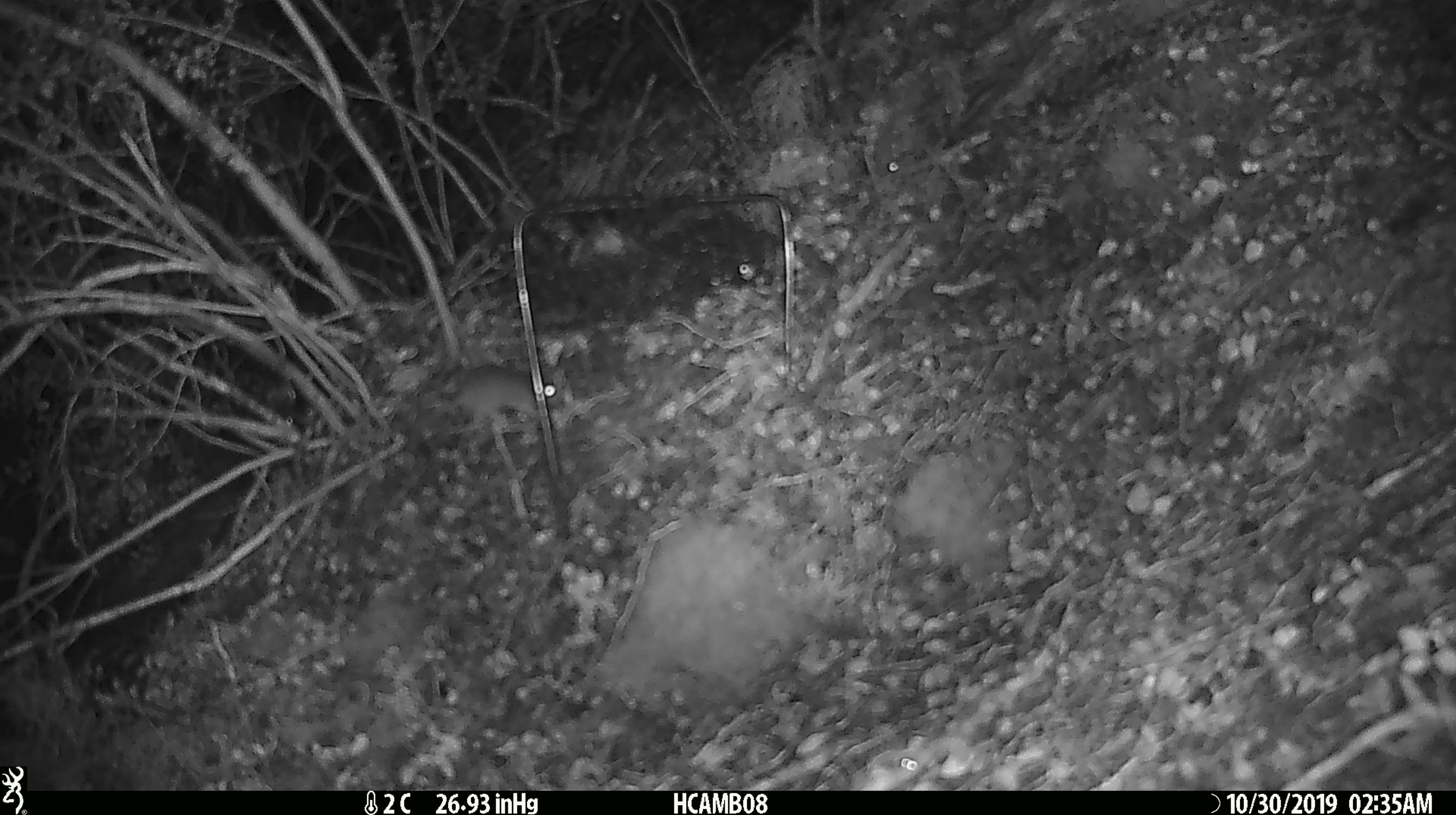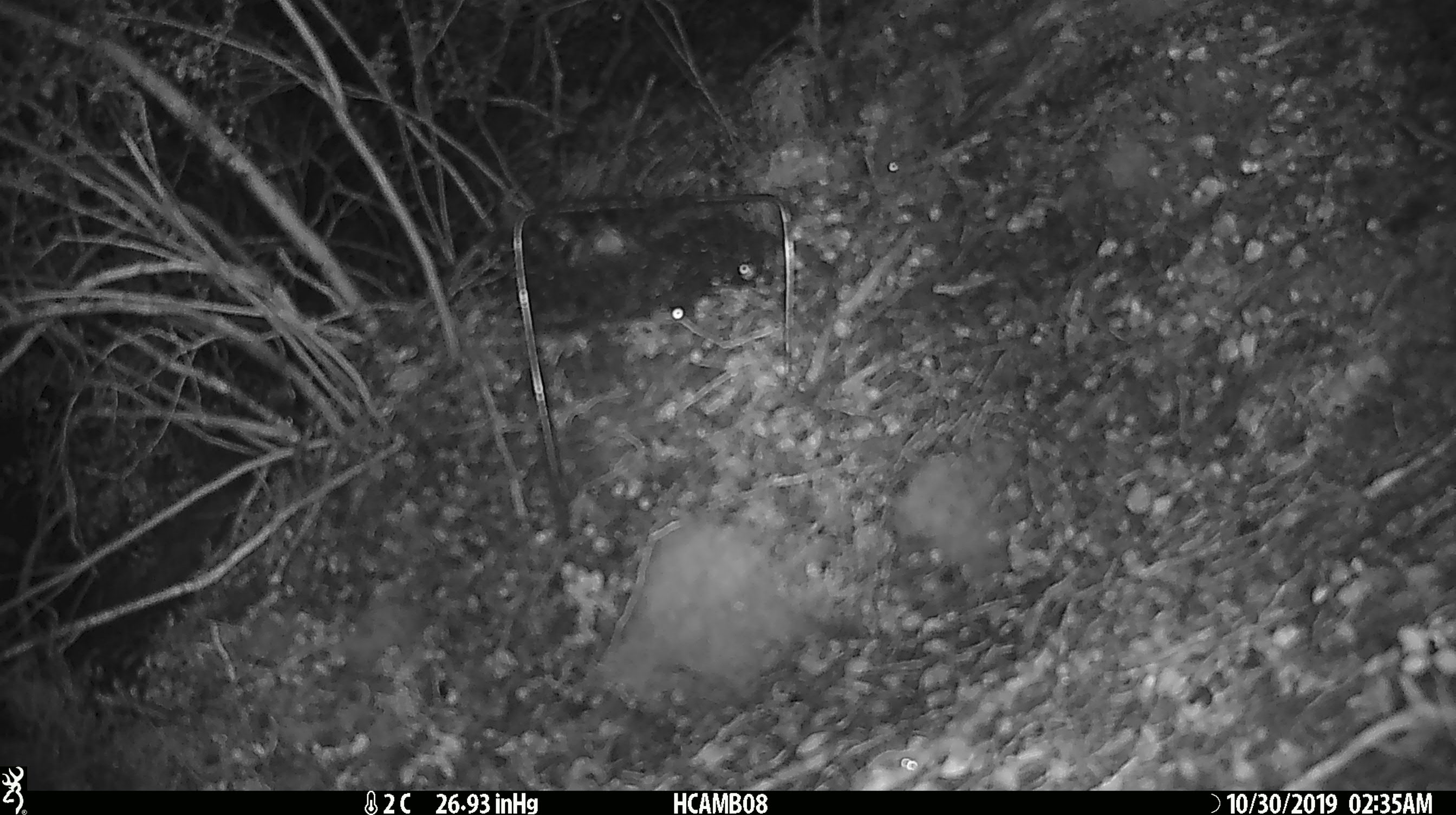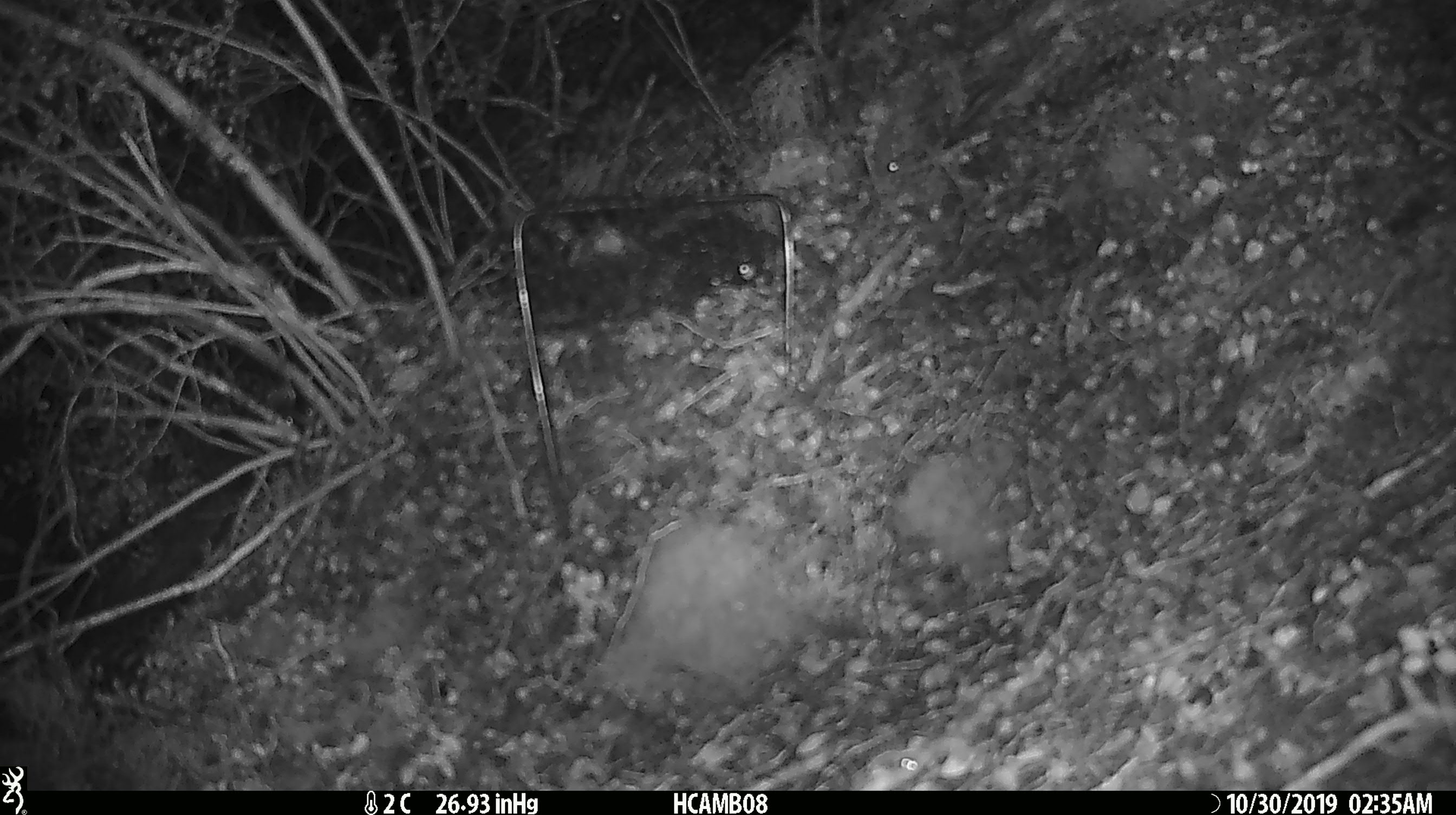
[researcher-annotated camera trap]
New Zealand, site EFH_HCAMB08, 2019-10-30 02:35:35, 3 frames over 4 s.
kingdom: Animalia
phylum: Chordata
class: Mammalia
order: Rodentia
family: Muridae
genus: Mus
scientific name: Mus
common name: mouse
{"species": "mouse (Mus)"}